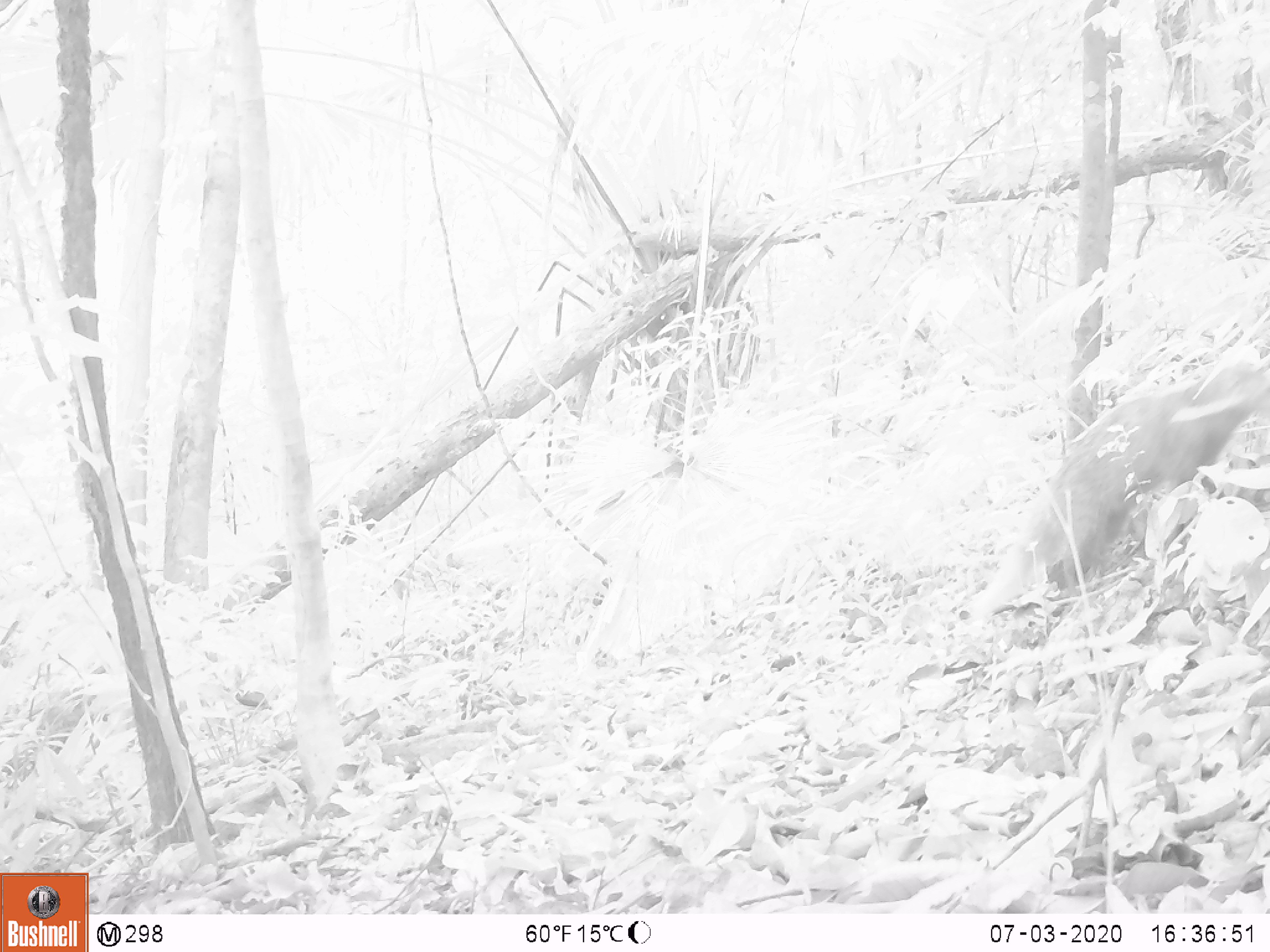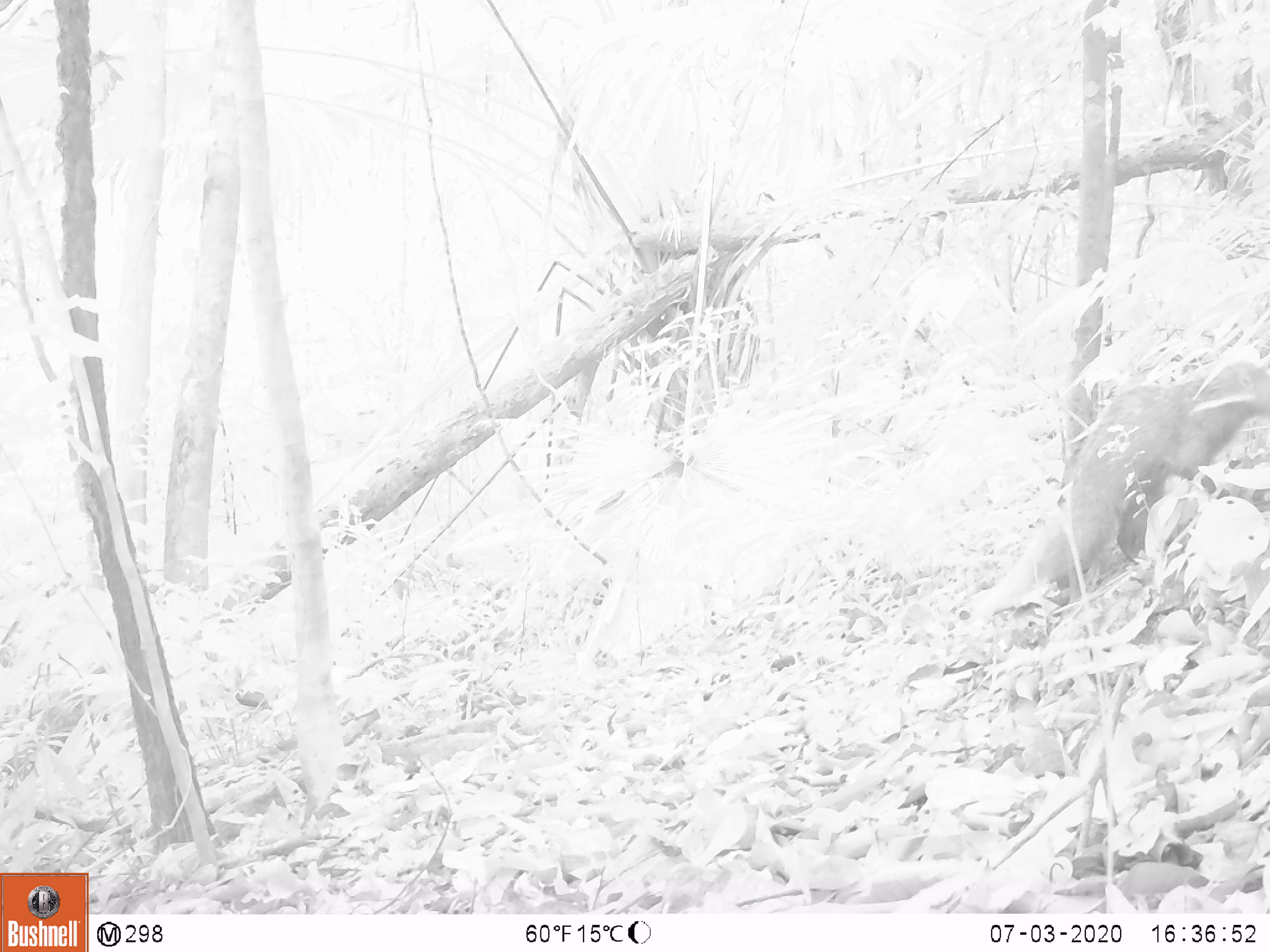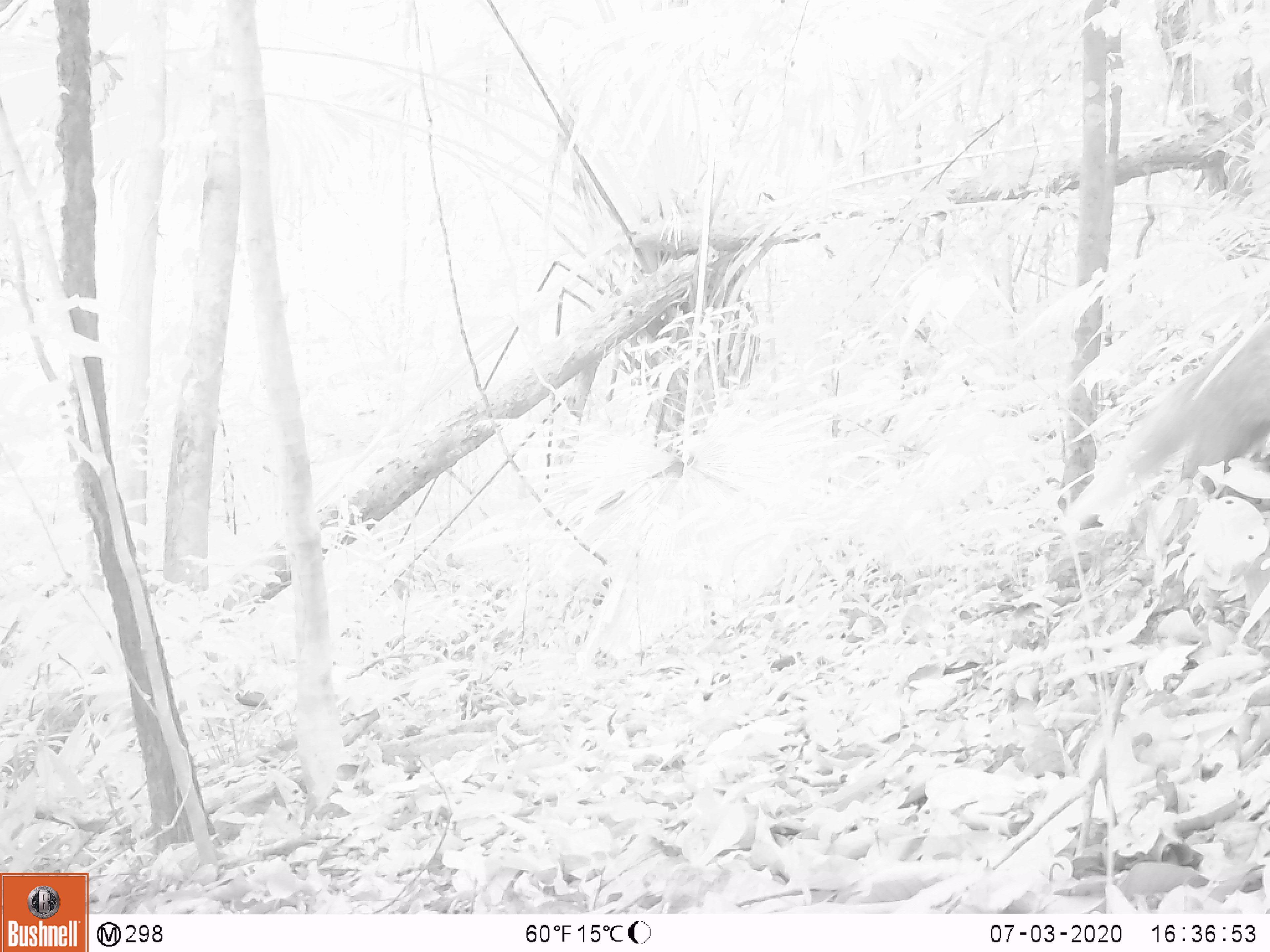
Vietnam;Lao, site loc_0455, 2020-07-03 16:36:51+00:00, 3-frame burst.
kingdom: Animalia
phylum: Chordata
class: Mammalia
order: Carnivora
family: Herpestidae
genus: Urva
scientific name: Urva urva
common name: crab-eating mongoose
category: crab eating mongoose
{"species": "crab eating mongoose (crab-eating mongoose) (Urva urva)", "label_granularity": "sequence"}